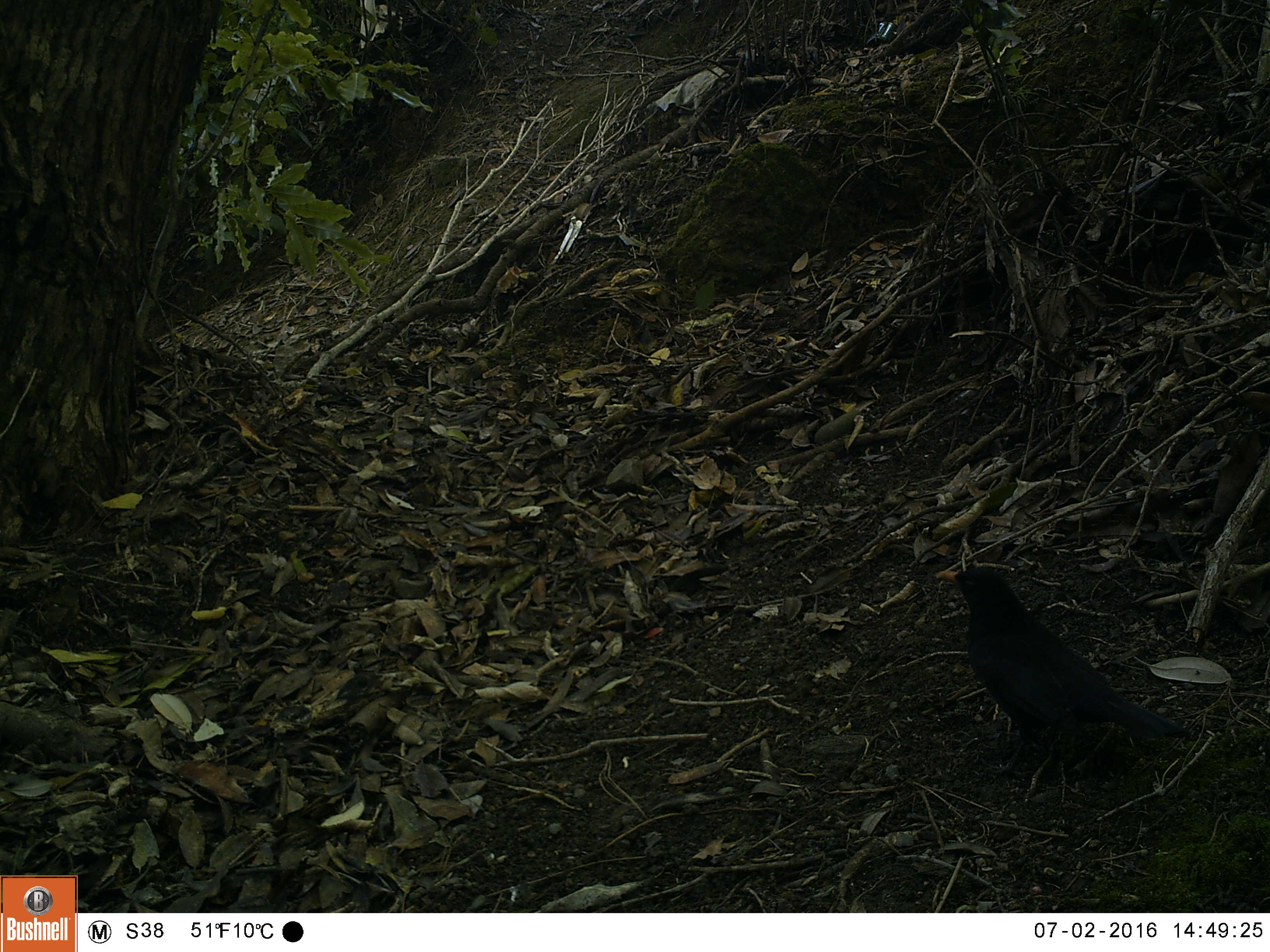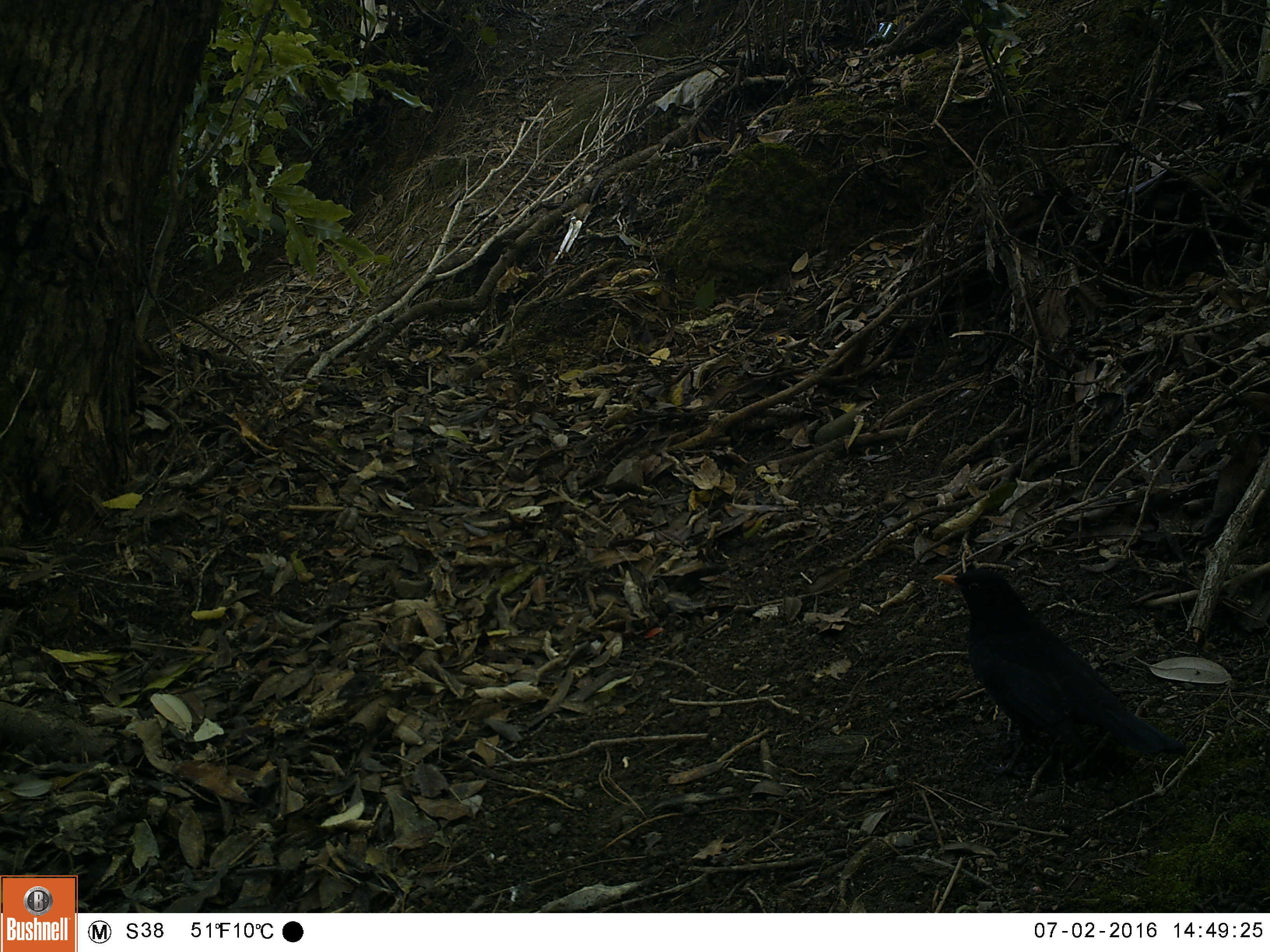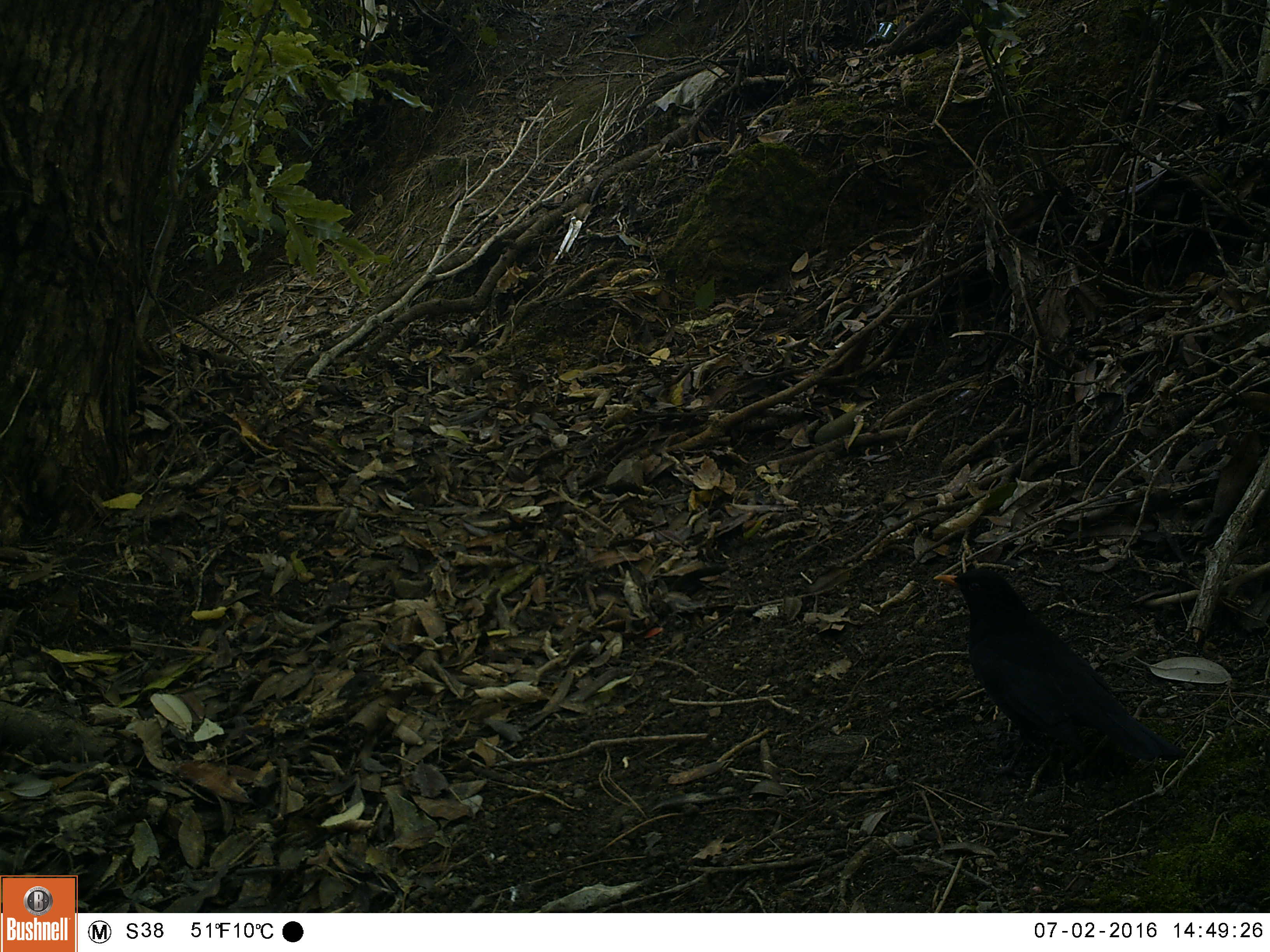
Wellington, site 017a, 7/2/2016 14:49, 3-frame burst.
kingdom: Animalia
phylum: Chordata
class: Aves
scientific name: Aves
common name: bird